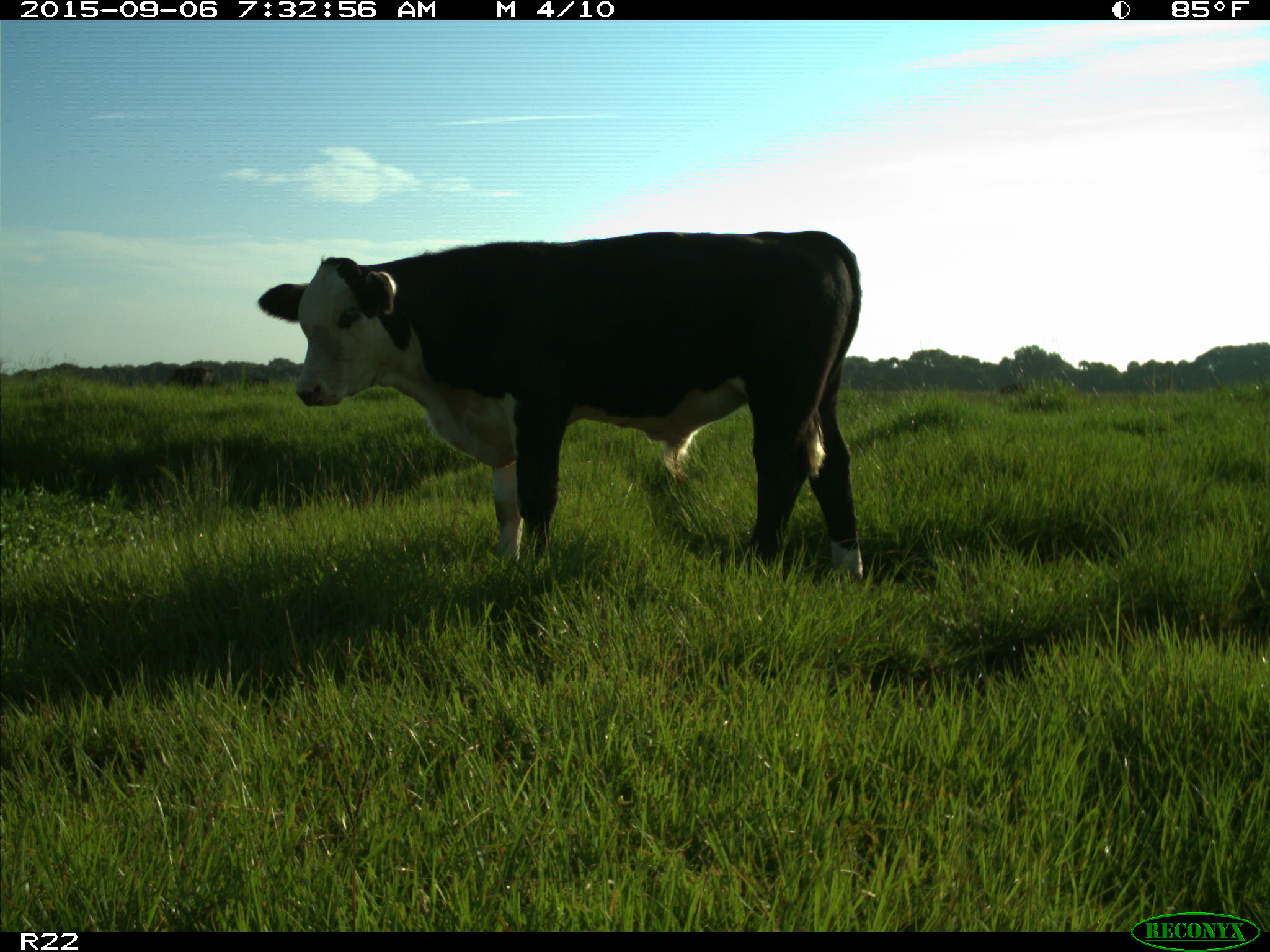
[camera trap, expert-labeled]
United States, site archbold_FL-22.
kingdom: Animalia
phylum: Chordata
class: Mammalia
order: Artiodactyla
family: Bovidae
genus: Bos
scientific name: Bos taurus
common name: domestic cow